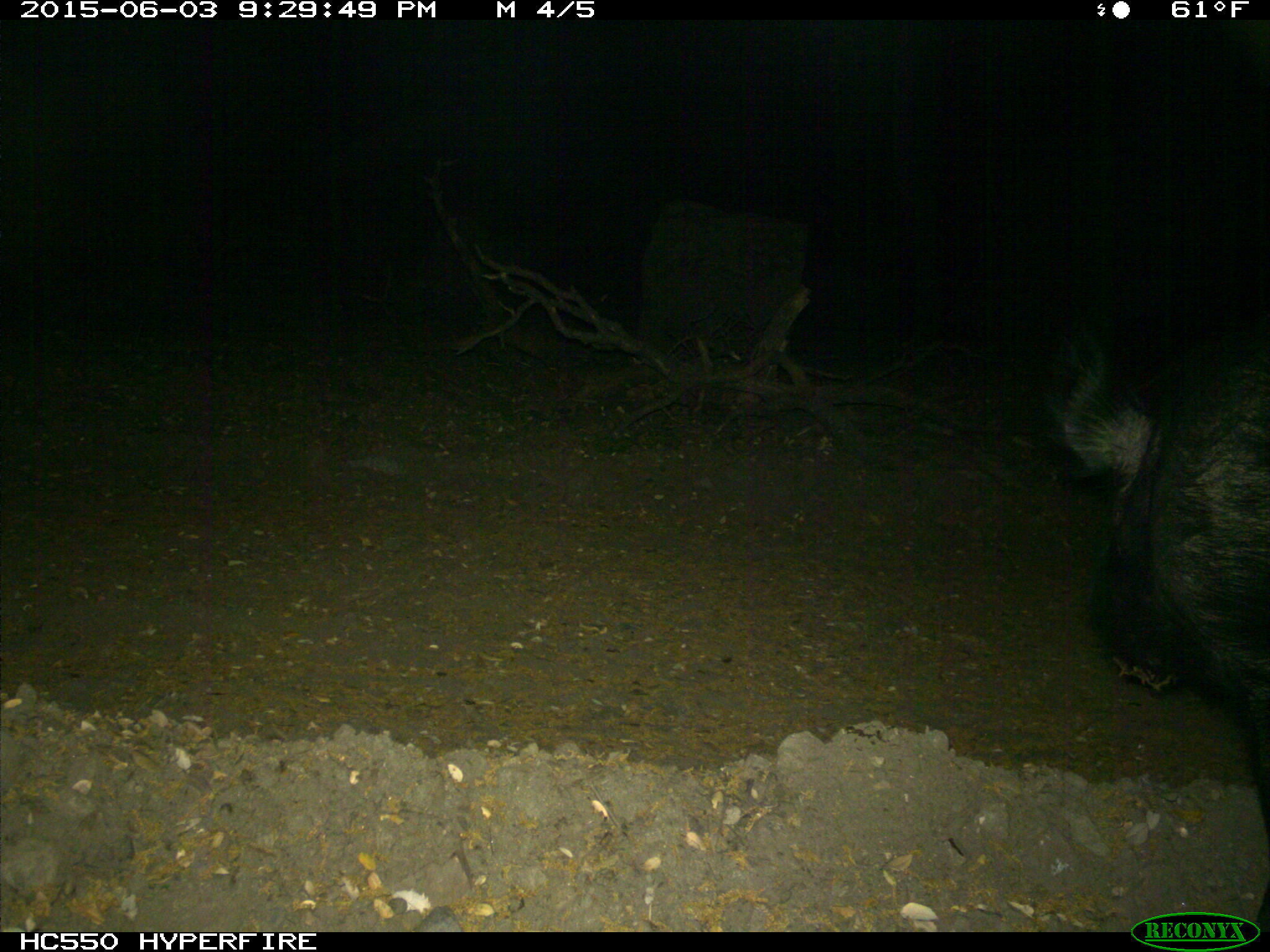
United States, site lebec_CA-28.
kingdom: Animalia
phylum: Chordata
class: Mammalia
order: Artiodactyla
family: Suidae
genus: Sus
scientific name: Sus scrofa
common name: wild boar